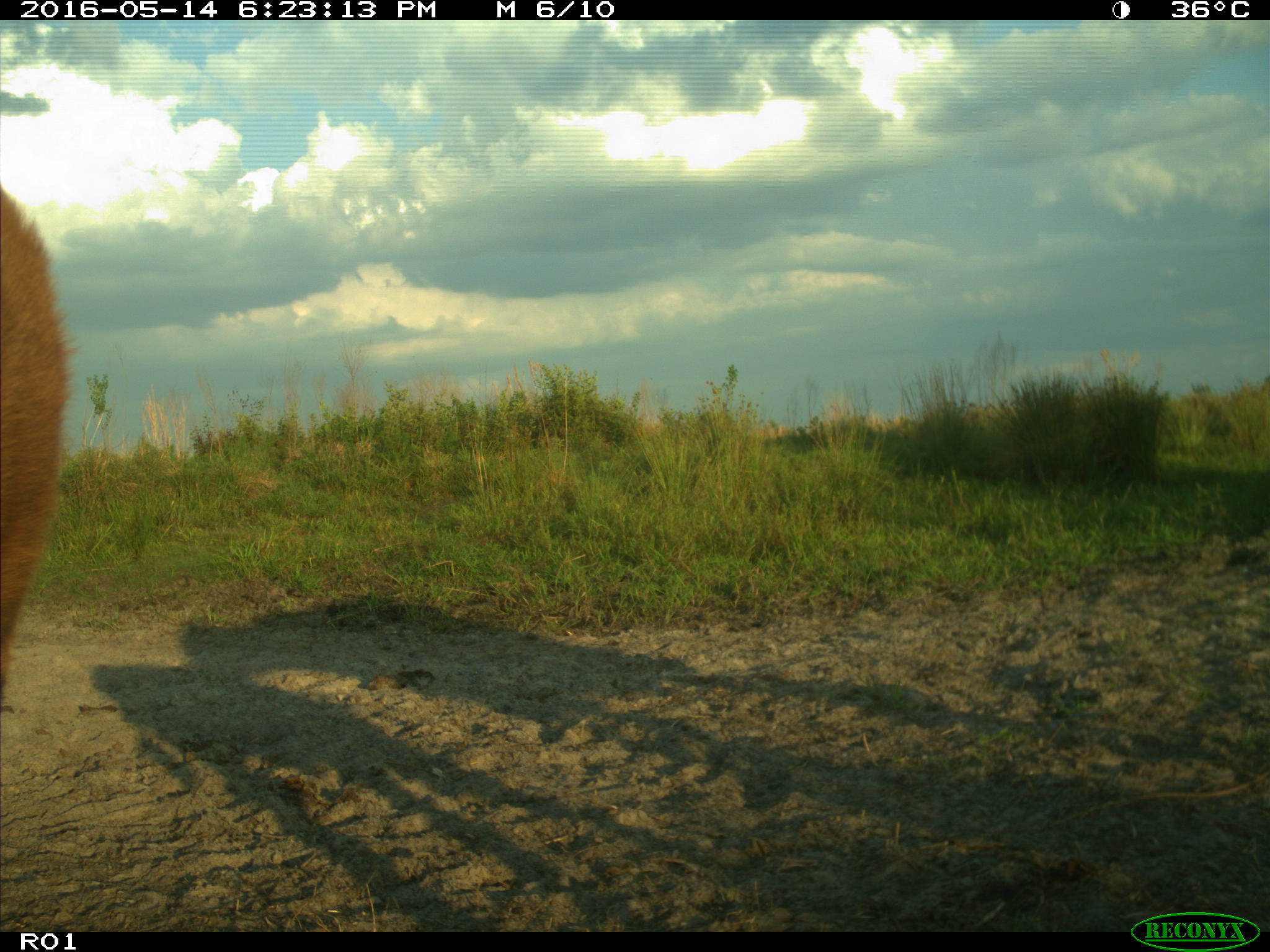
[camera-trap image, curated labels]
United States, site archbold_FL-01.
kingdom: Animalia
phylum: Chordata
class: Mammalia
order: Artiodactyla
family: Bovidae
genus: Bos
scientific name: Bos taurus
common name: domestic cow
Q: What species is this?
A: Bos taurus (domestic cow).